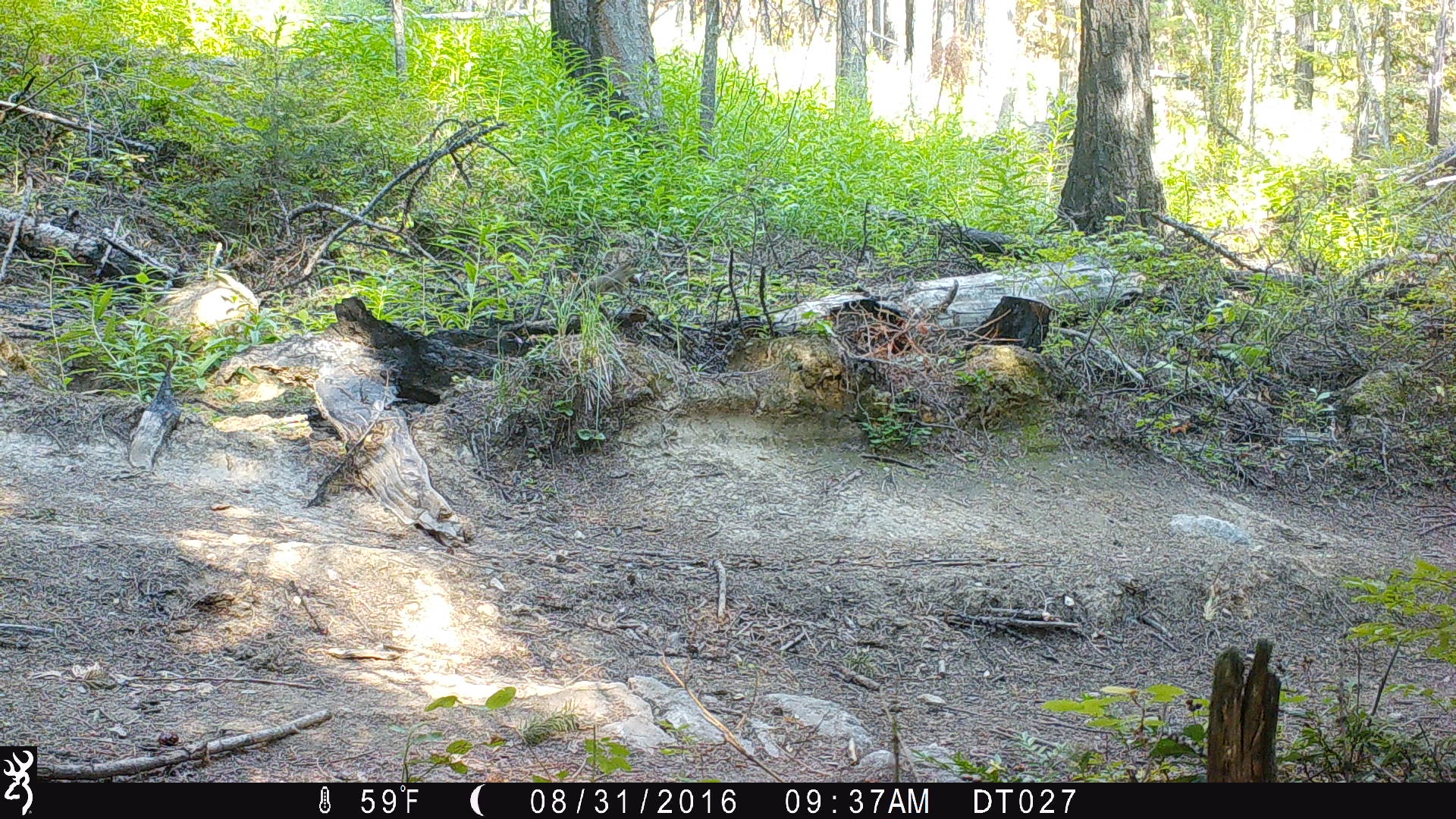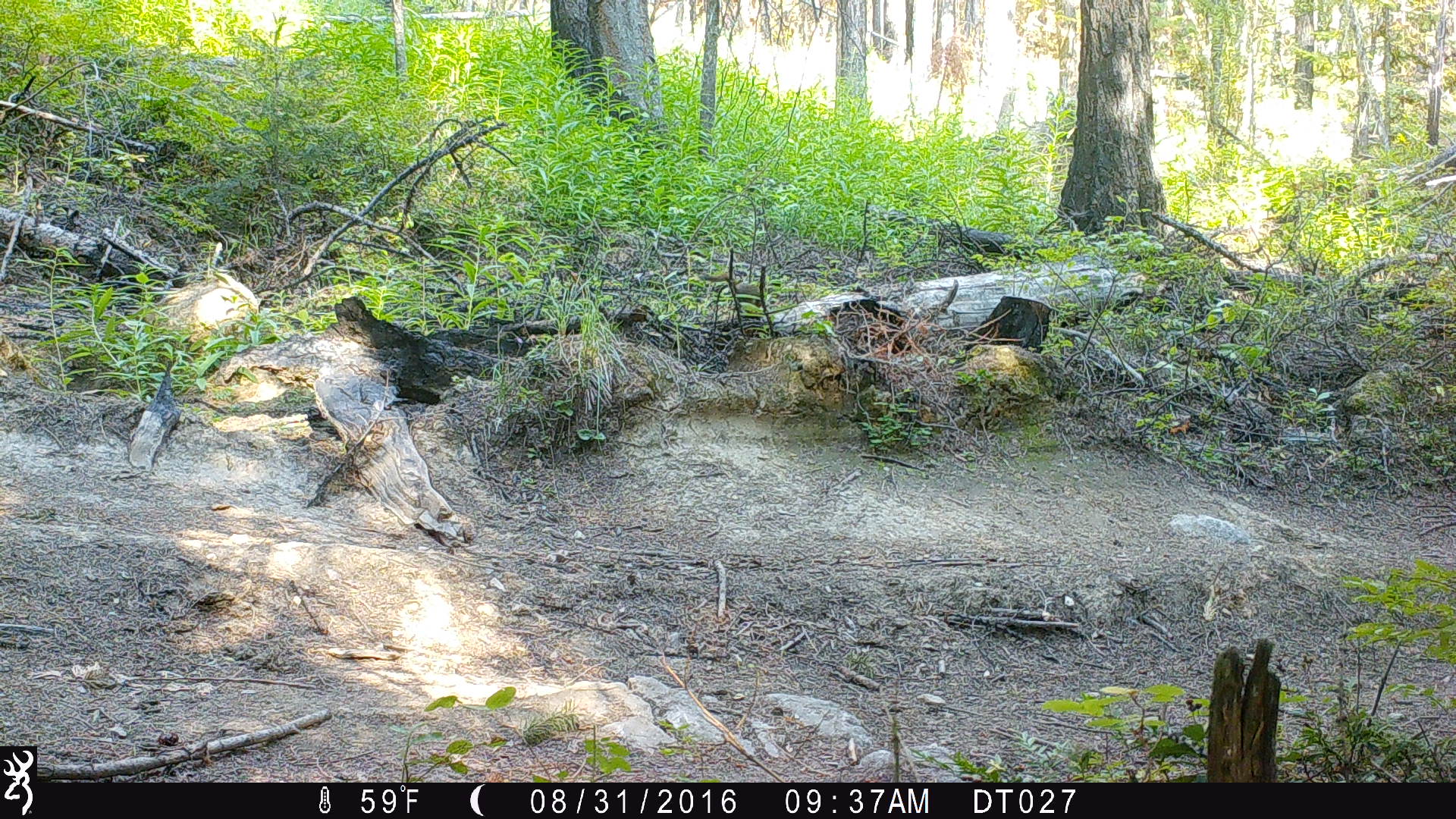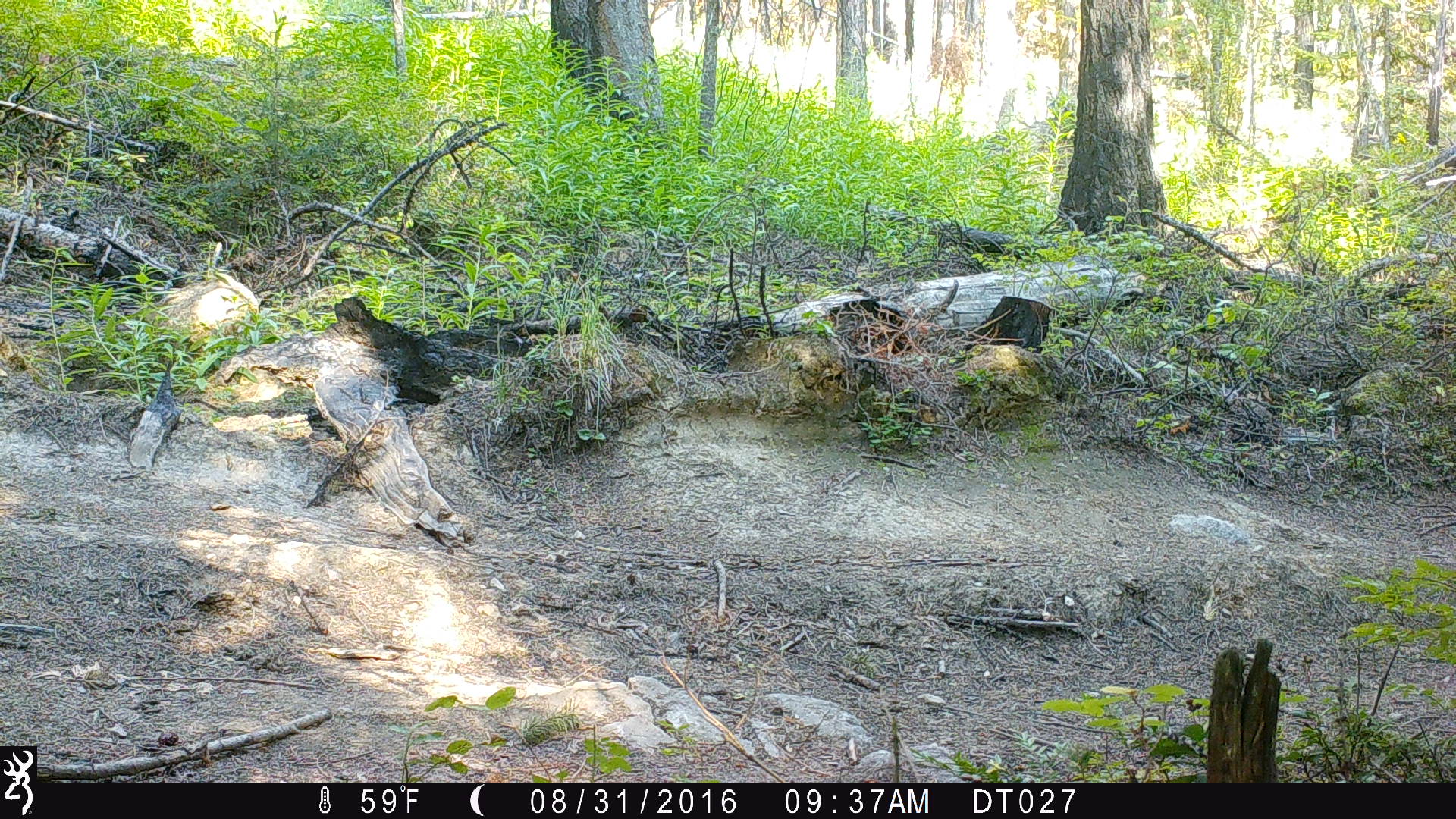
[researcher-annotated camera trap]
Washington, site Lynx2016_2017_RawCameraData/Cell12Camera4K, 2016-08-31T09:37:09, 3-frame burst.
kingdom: Animalia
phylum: Chordata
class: Mammalia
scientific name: Mammalia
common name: small mammal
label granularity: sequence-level